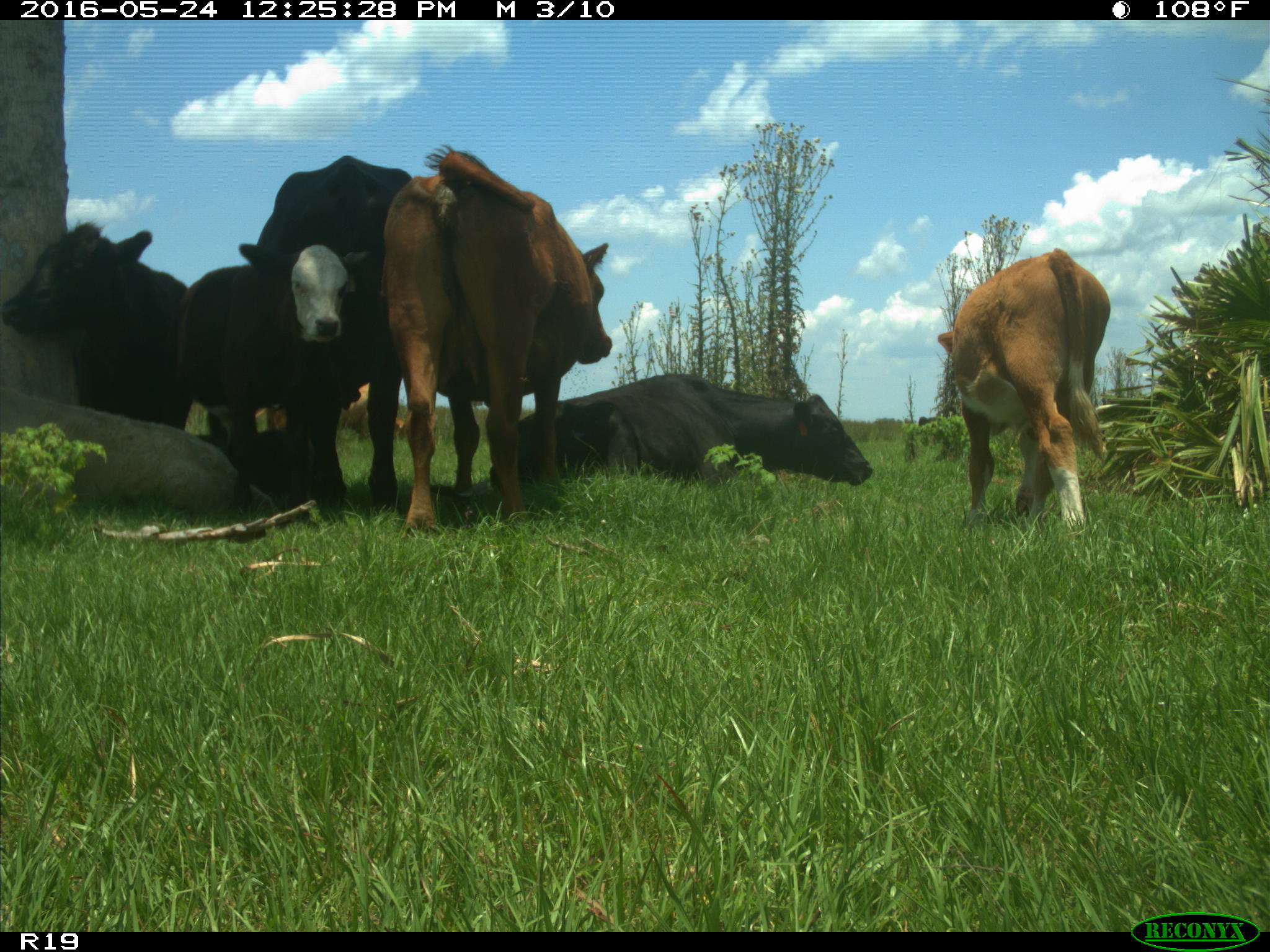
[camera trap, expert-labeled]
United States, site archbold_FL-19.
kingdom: Animalia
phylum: Chordata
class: Mammalia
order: Artiodactyla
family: Bovidae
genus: Bos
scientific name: Bos taurus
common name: domestic cow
Bos taurus (domestic cow).